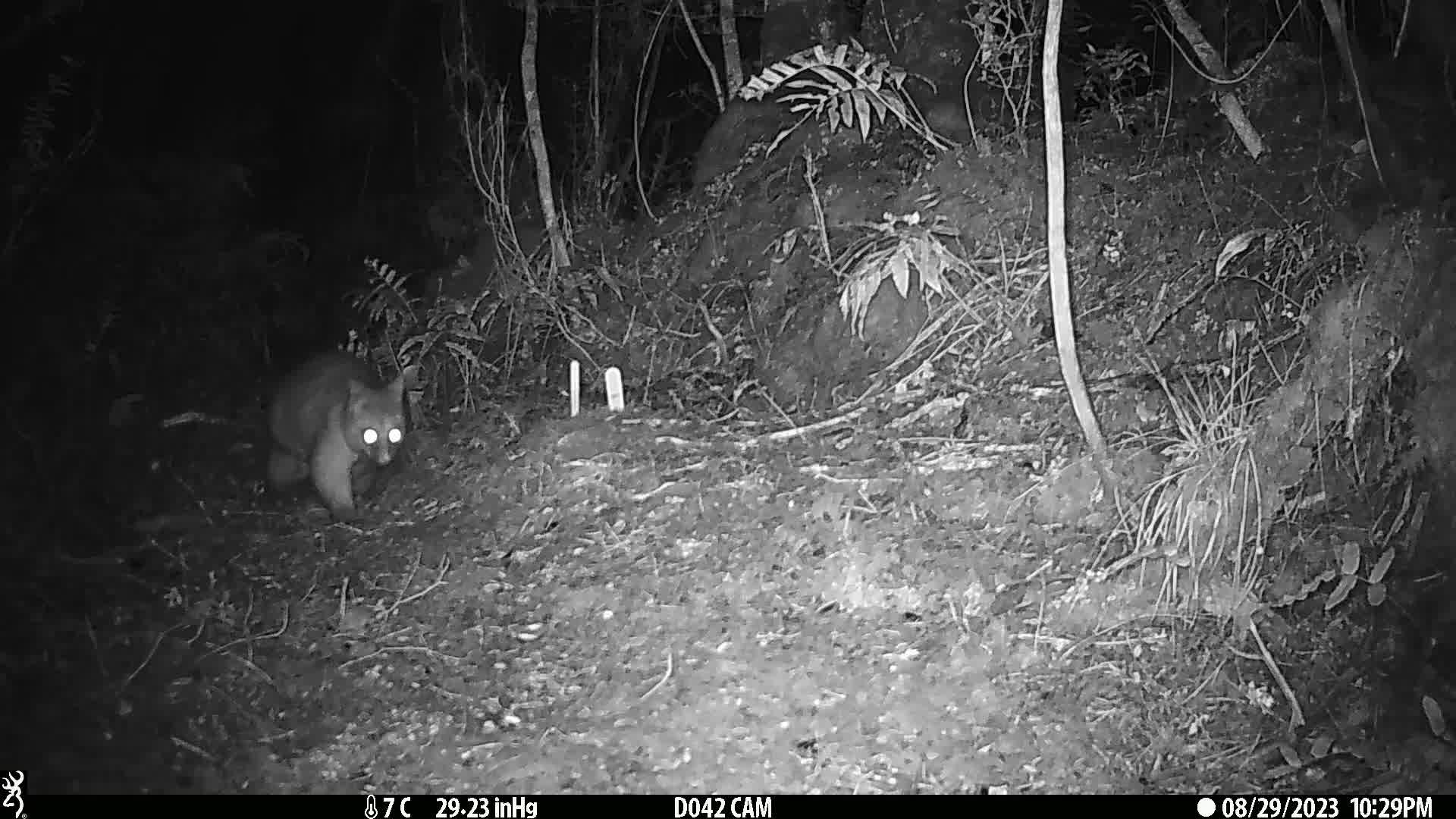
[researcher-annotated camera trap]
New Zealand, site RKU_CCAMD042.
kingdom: Animalia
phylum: Chordata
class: Mammalia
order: Diprotodontia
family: Phalangeridae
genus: Trichosurus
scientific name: Trichosurus vulpecula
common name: common brushtail possum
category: possum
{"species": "possum (common brushtail possum) (Trichosurus vulpecula)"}